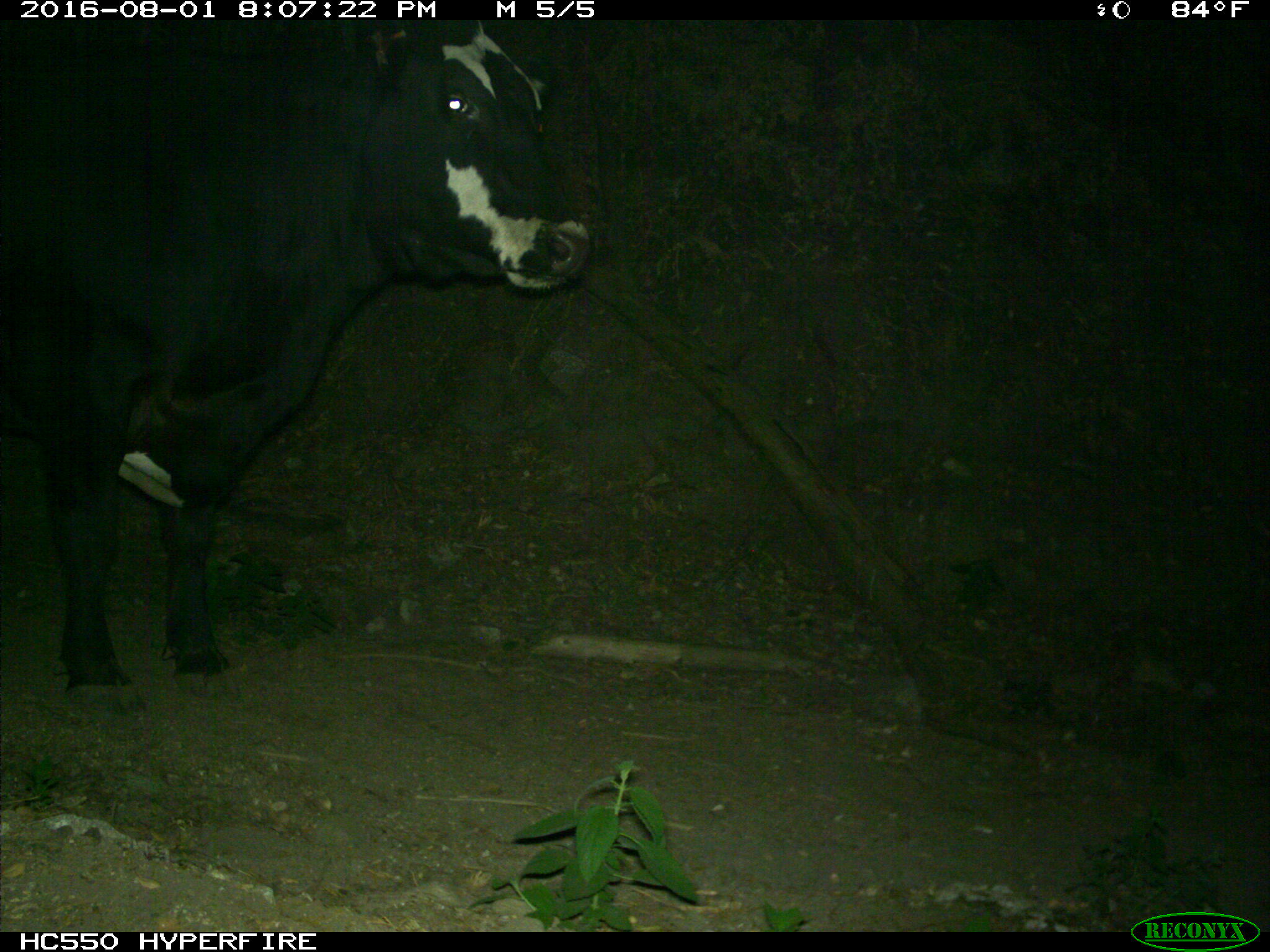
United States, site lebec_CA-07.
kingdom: Animalia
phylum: Chordata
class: Mammalia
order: Artiodactyla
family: Bovidae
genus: Bos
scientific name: Bos taurus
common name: domestic cow